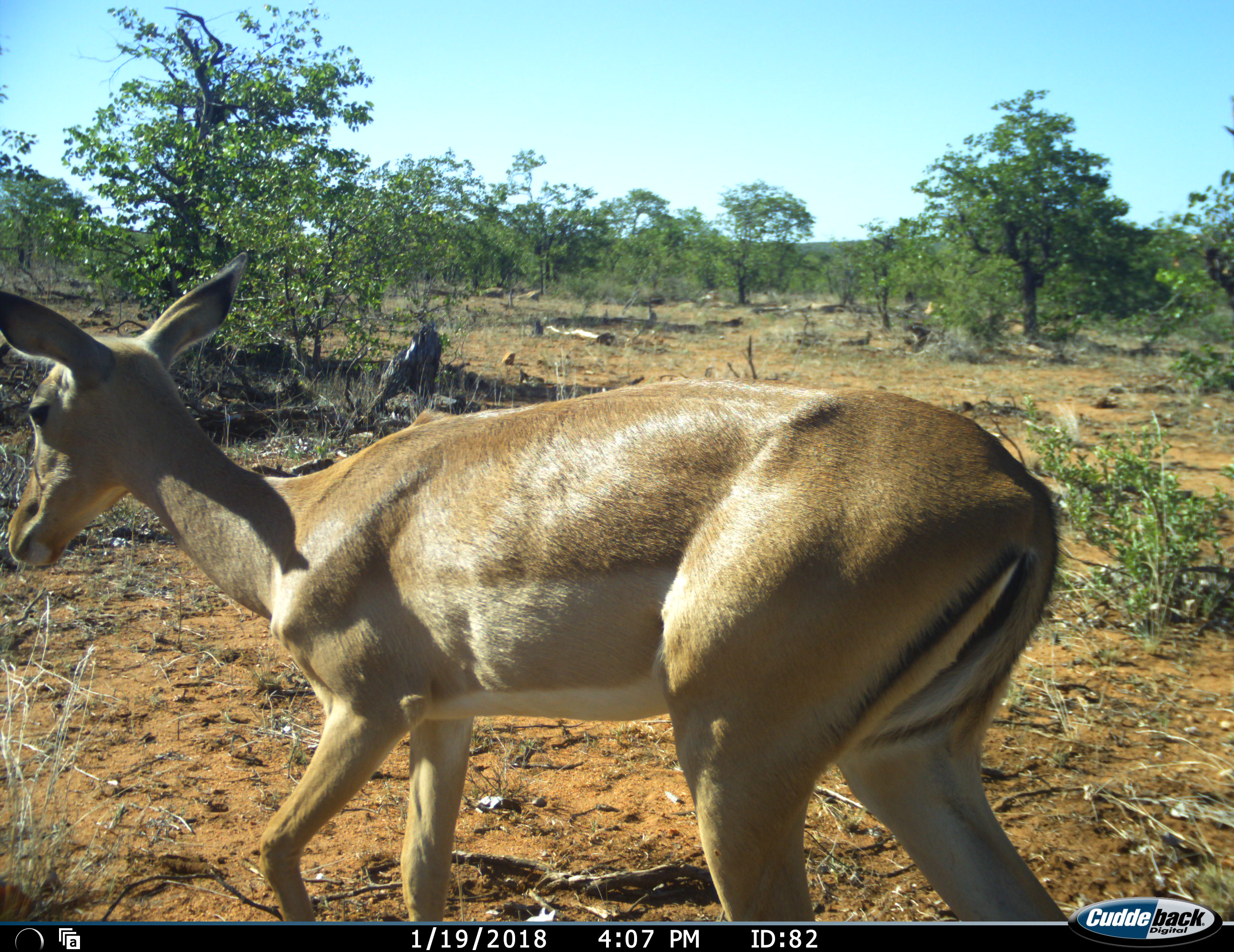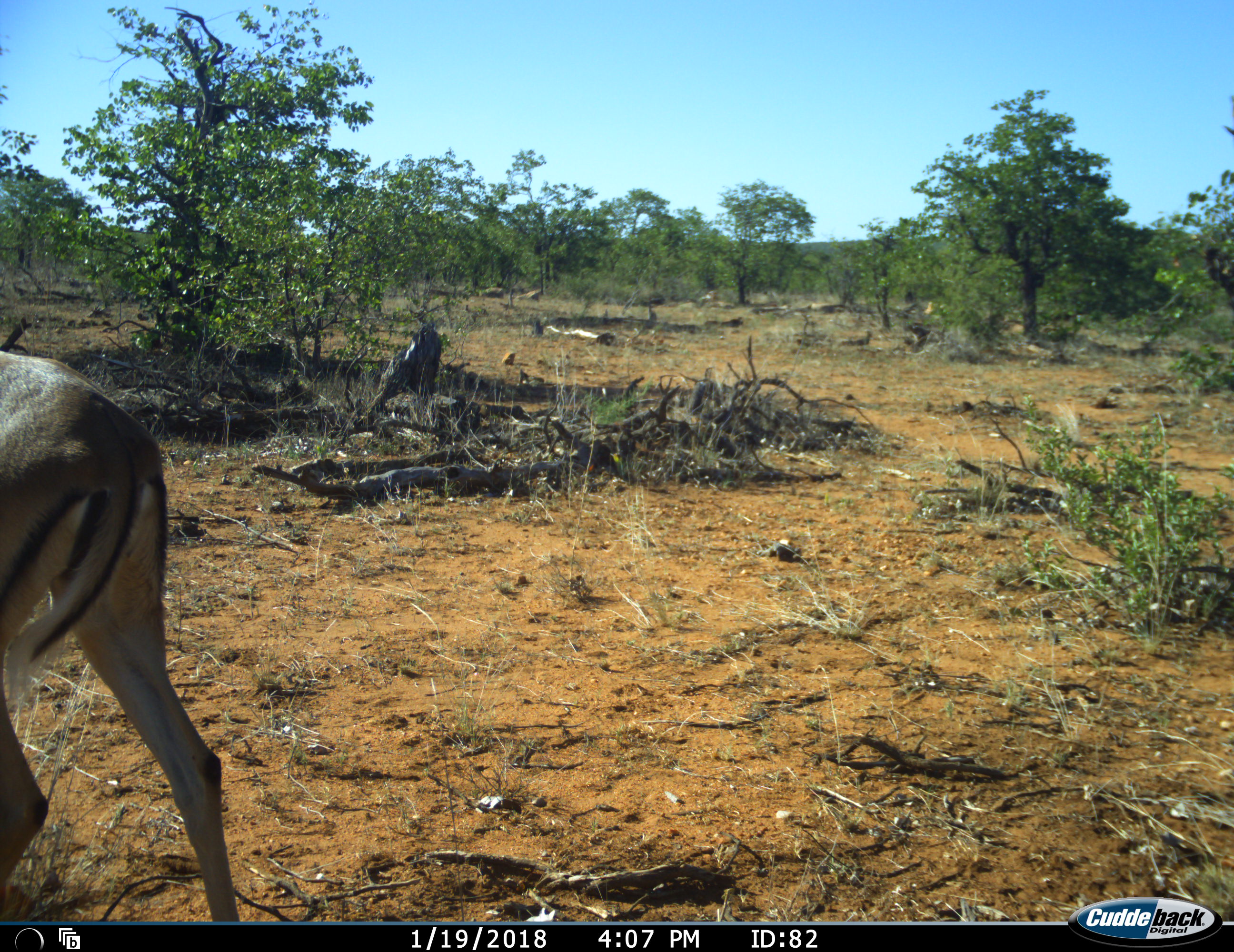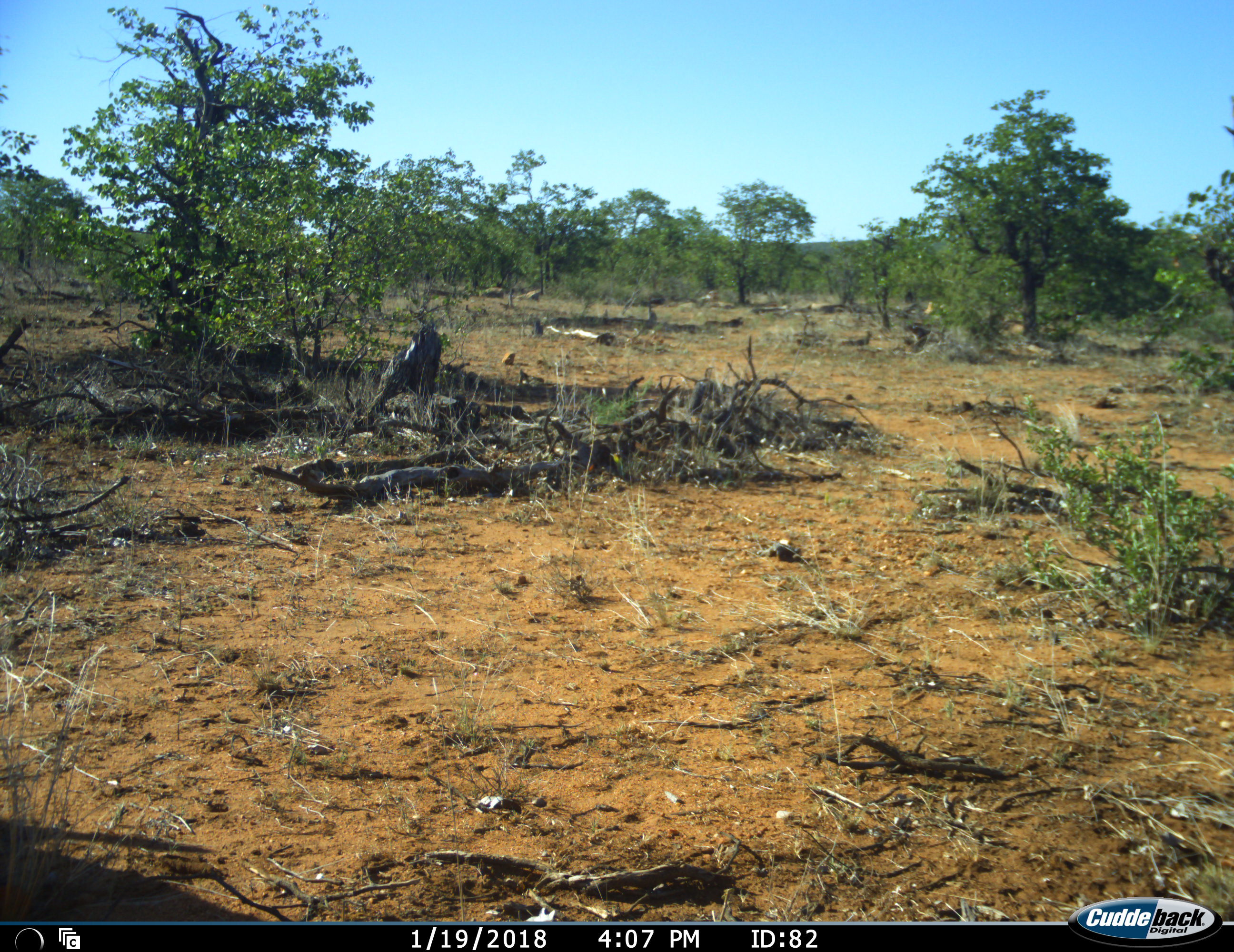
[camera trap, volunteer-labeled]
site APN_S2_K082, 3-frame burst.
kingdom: Animalia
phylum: Chordata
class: Mammalia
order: Artiodactyla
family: Bovidae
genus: Aepyceros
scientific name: Aepyceros melampus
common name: impala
Impala (Aepyceros melampus), count 1. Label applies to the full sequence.